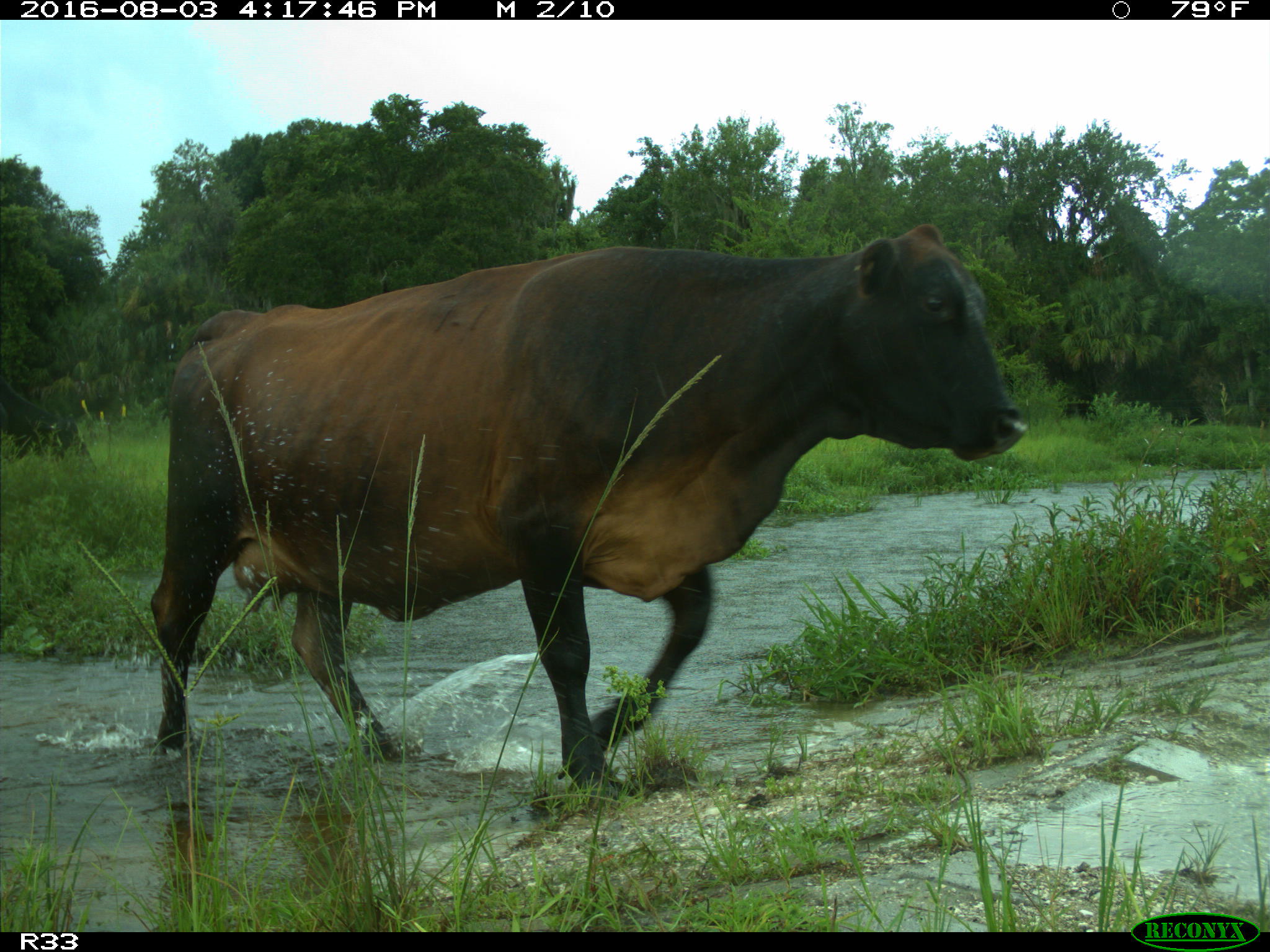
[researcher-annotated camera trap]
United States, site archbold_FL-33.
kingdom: Animalia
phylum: Chordata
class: Mammalia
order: Artiodactyla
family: Bovidae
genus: Bos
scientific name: Bos taurus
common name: domestic cow